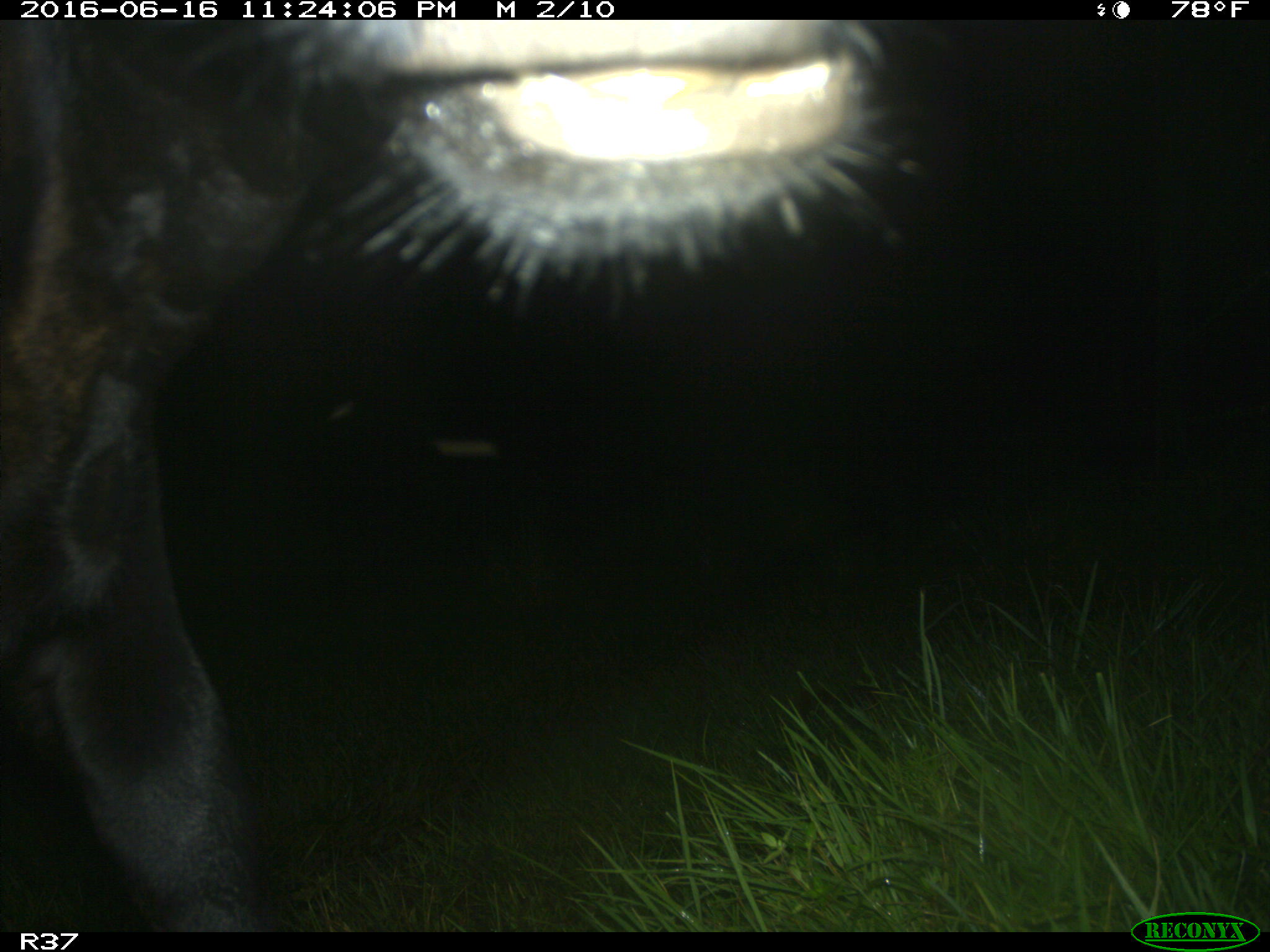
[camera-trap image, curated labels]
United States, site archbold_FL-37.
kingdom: Animalia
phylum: Chordata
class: Mammalia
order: Artiodactyla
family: Bovidae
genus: Bos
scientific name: Bos taurus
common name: domestic cow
Bos taurus (domestic cow).